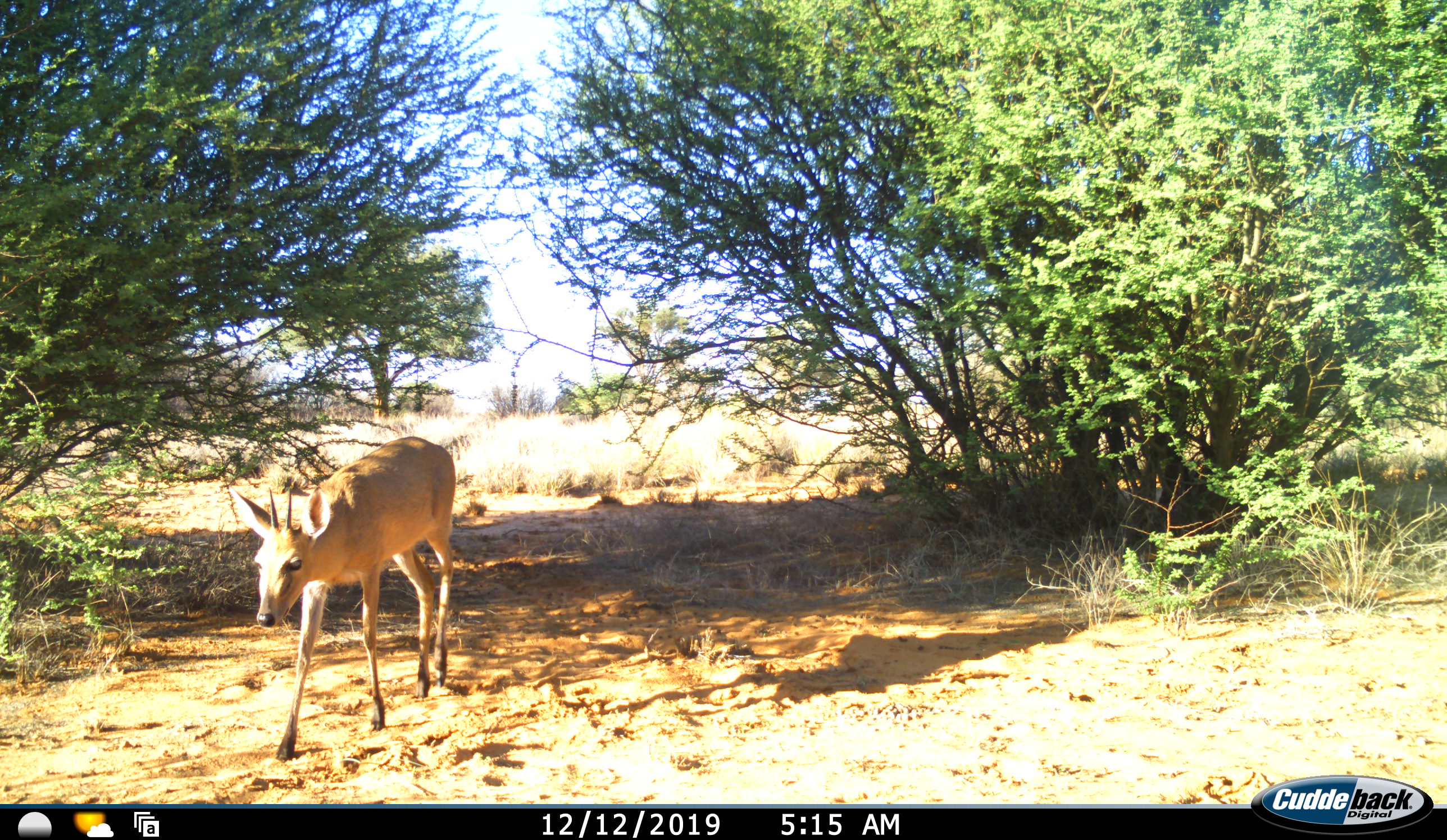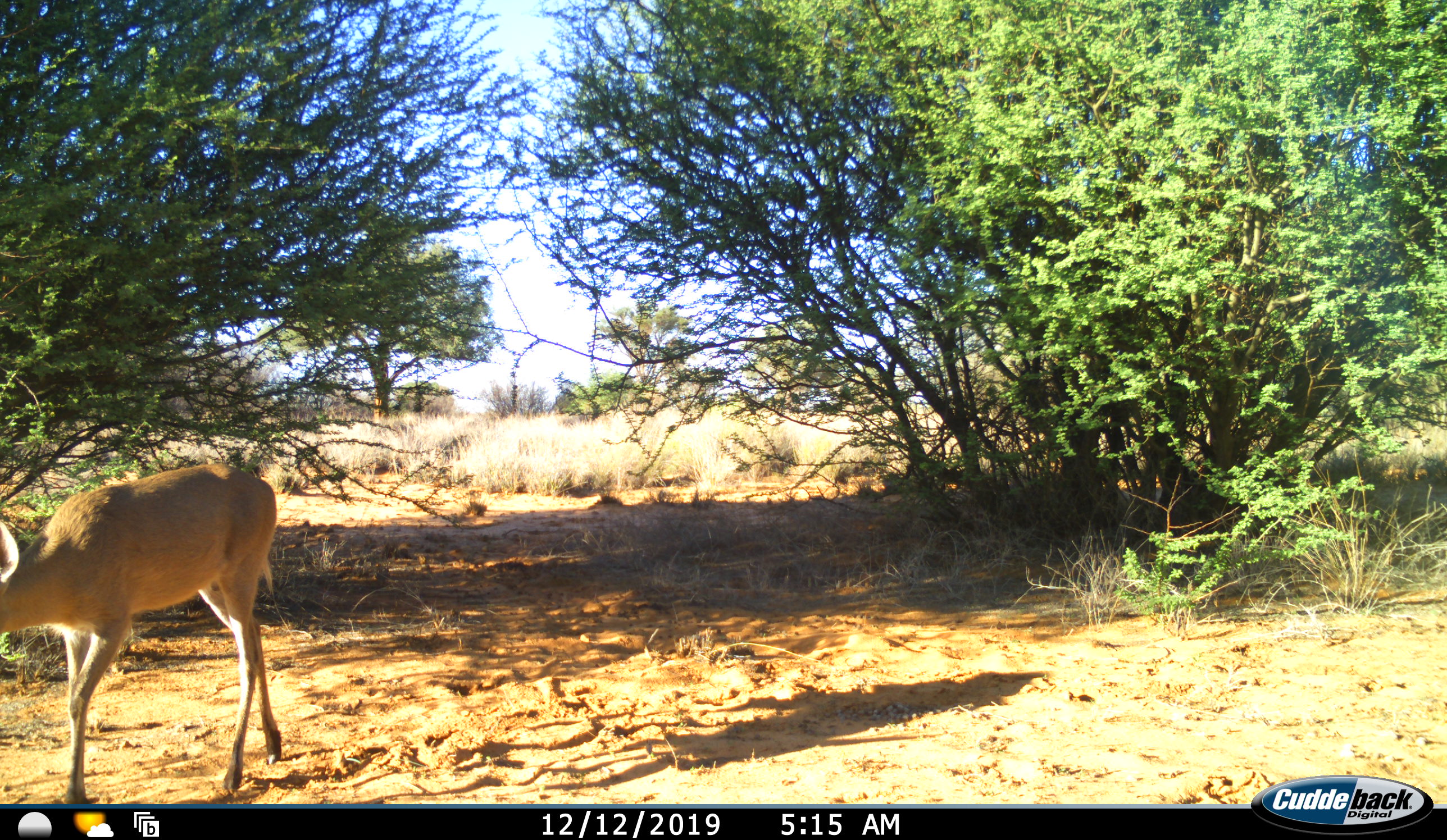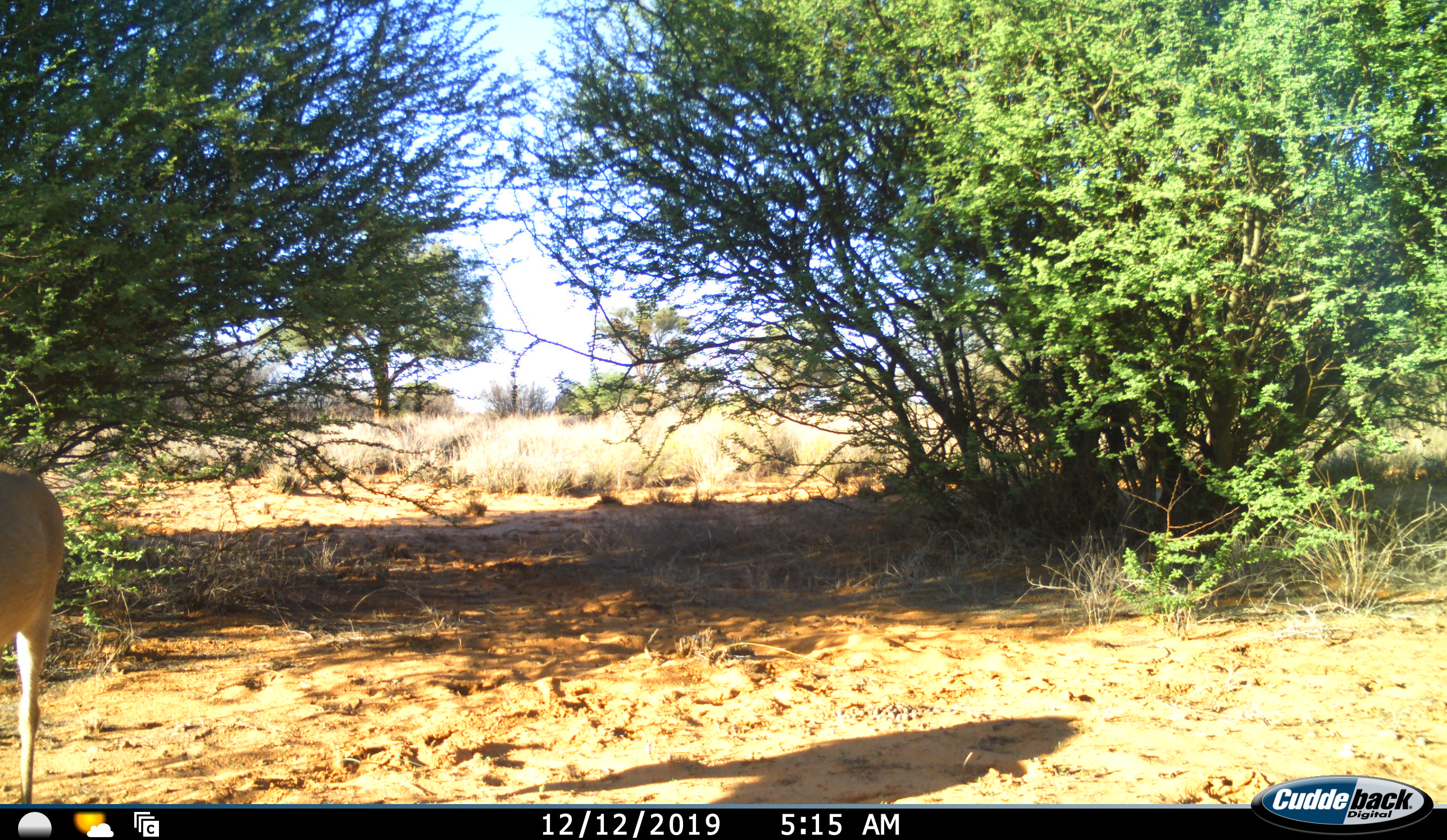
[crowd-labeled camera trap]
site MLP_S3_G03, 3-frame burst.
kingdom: Animalia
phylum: Chordata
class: Mammalia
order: Artiodactyla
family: Bovidae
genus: Raphicerus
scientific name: Raphicerus campestris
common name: steenbok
Steenbok (Raphicerus campestris), count 1. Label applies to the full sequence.